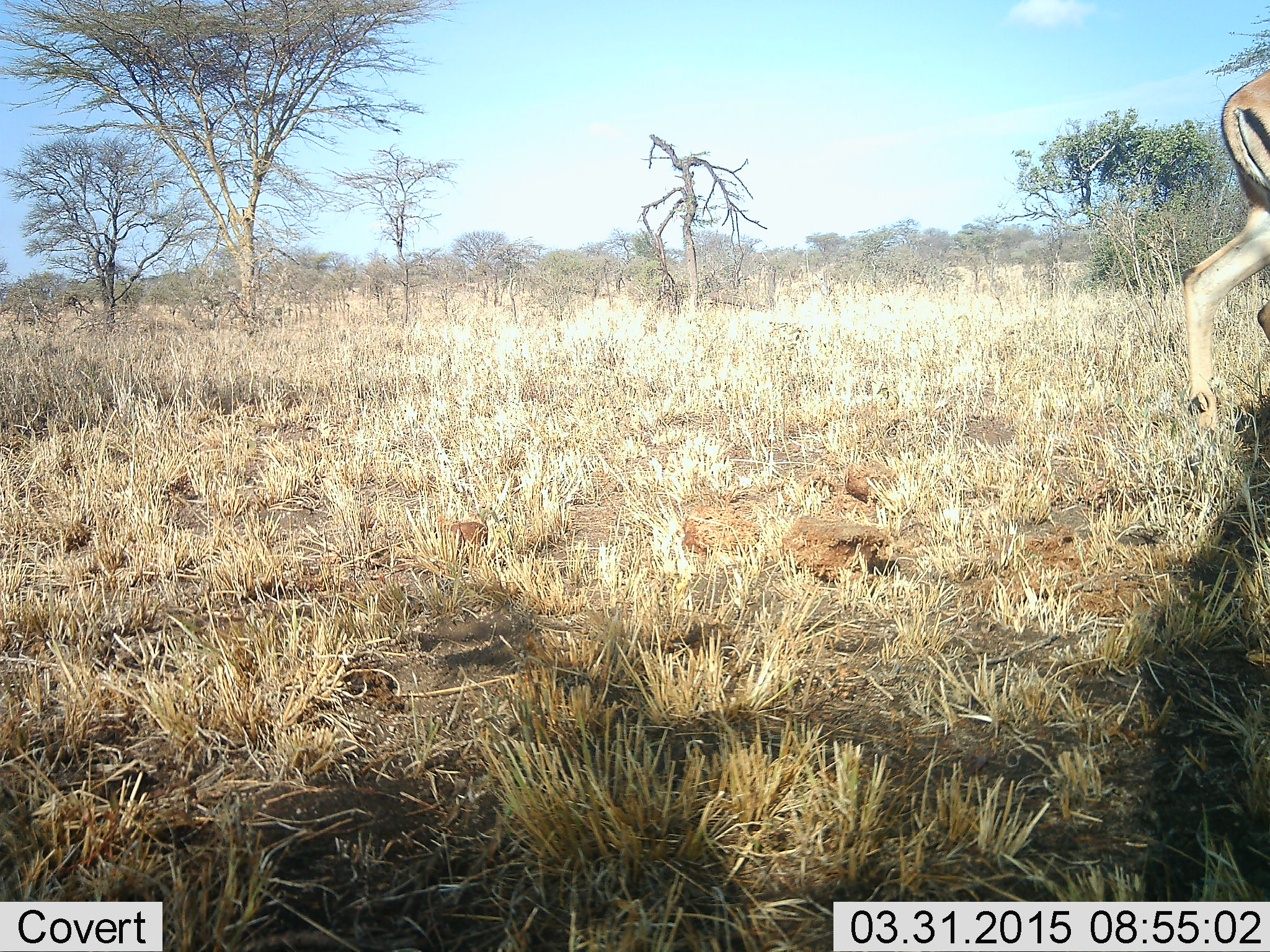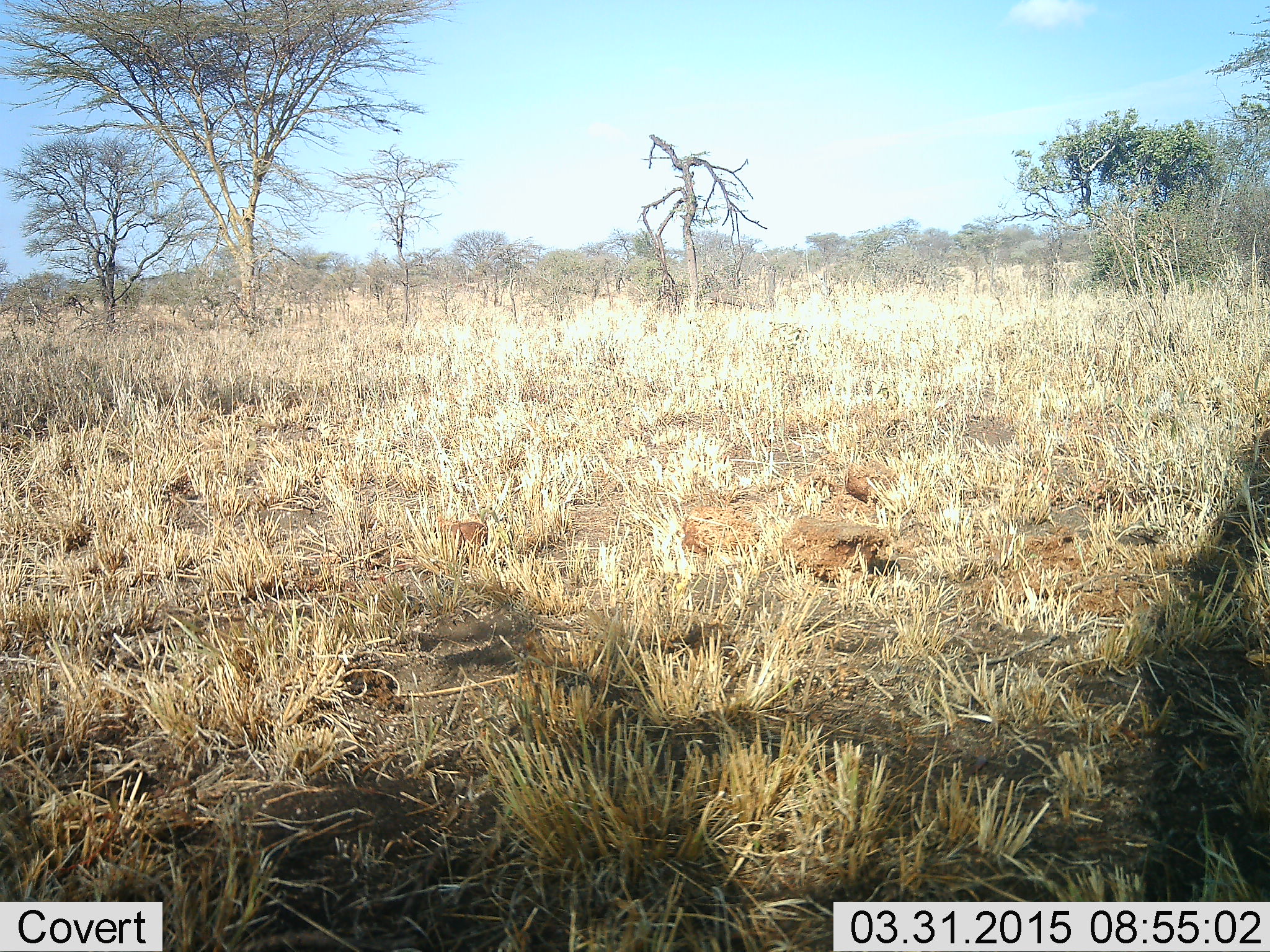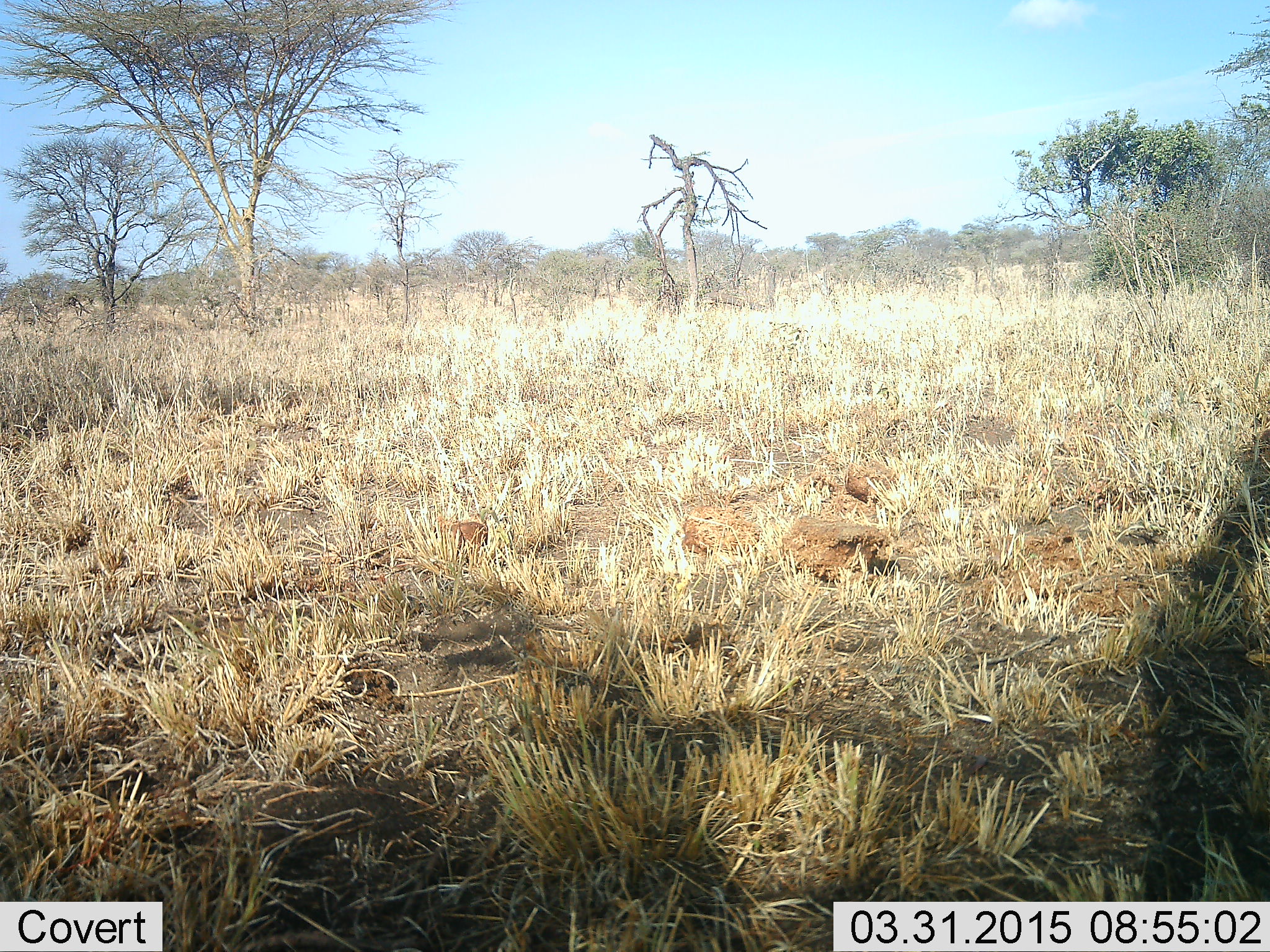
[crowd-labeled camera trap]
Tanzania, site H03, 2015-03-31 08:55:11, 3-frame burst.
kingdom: Animalia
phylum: Chordata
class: Mammalia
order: Artiodactyla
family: Bovidae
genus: Aepyceros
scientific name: Aepyceros melampus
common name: impala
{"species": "impala (Aepyceros melampus)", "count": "1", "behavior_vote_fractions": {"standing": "0%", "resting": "0%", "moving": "100%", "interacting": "0%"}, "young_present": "0%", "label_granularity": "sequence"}